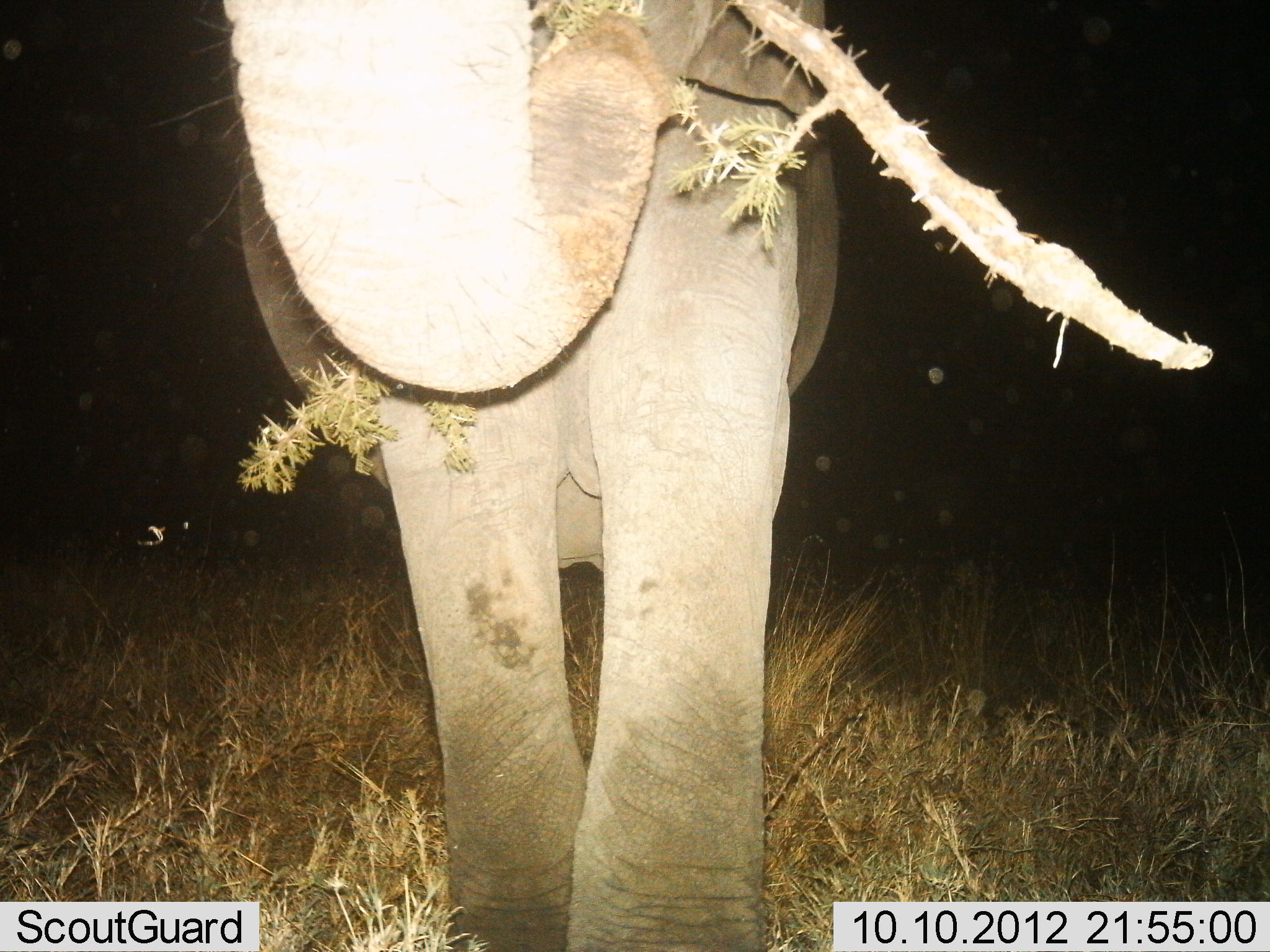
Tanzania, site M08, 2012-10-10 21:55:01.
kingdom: Animalia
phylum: Chordata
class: Mammalia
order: Proboscidea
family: Elephantidae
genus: Loxodonta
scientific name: Loxodonta africana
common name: african bush elephant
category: elephant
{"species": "elephant (african bush elephant) (Loxodonta africana)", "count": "1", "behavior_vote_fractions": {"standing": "30%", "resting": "0%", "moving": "0%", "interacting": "0%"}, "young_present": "0%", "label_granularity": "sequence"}